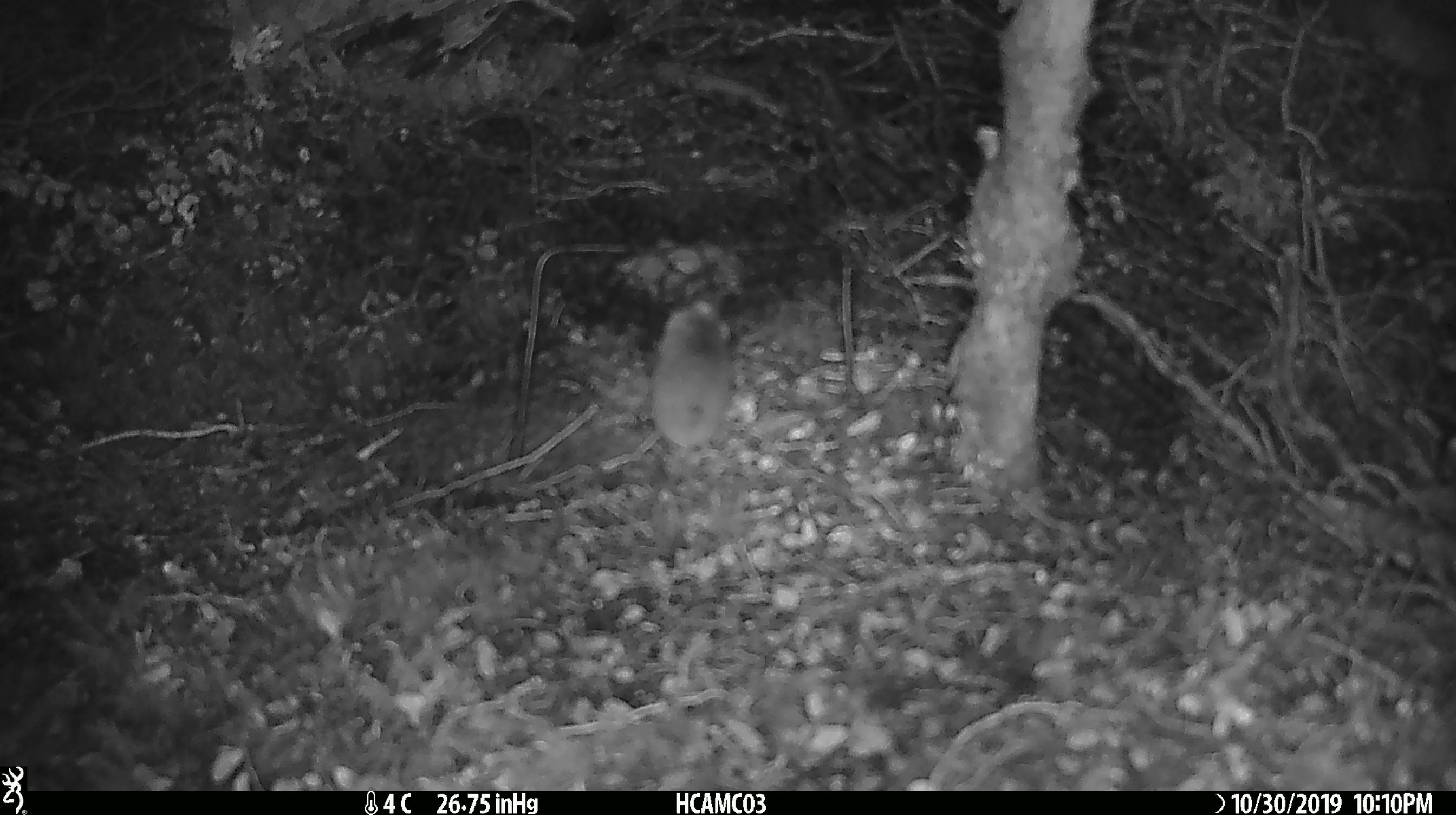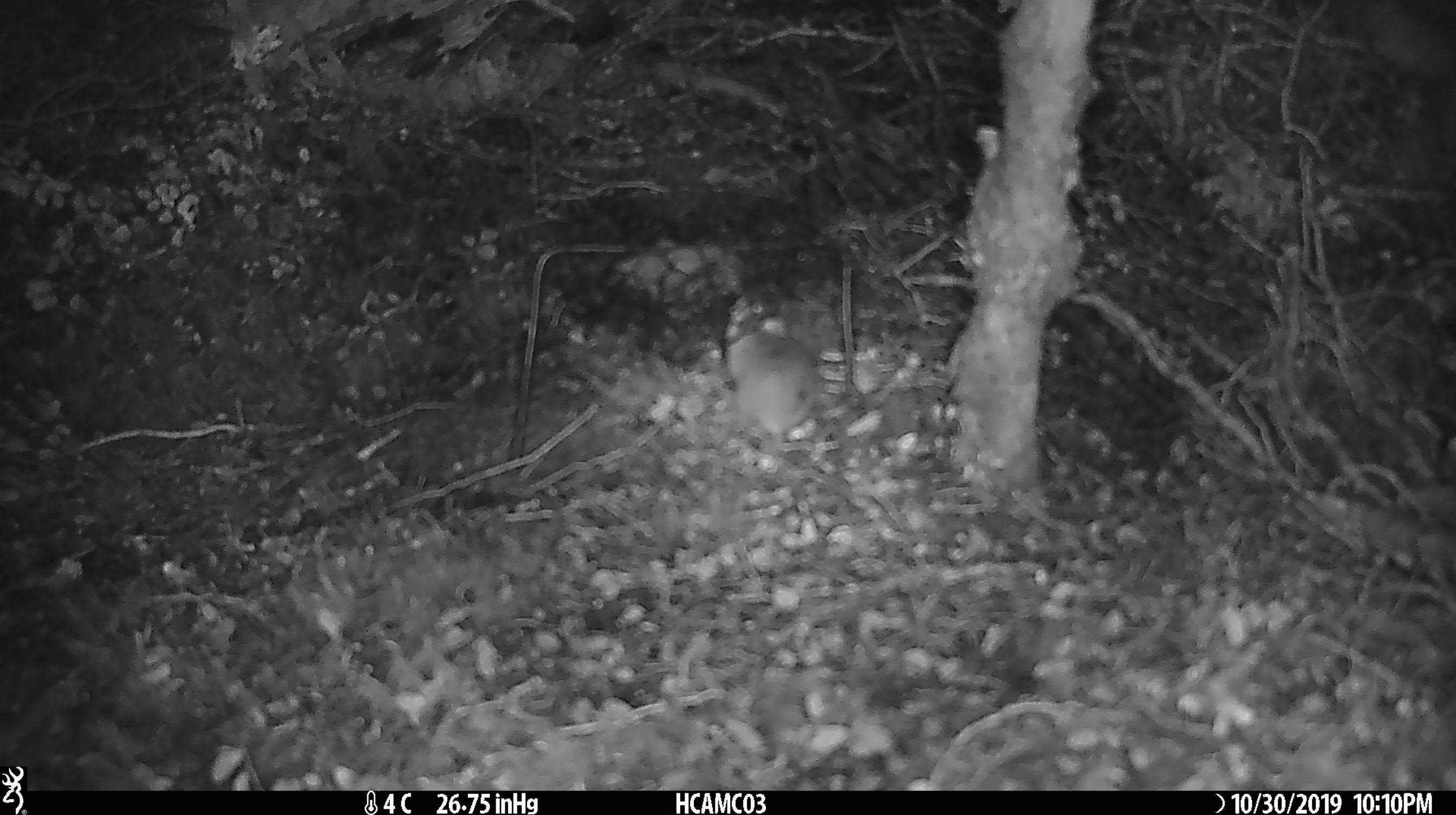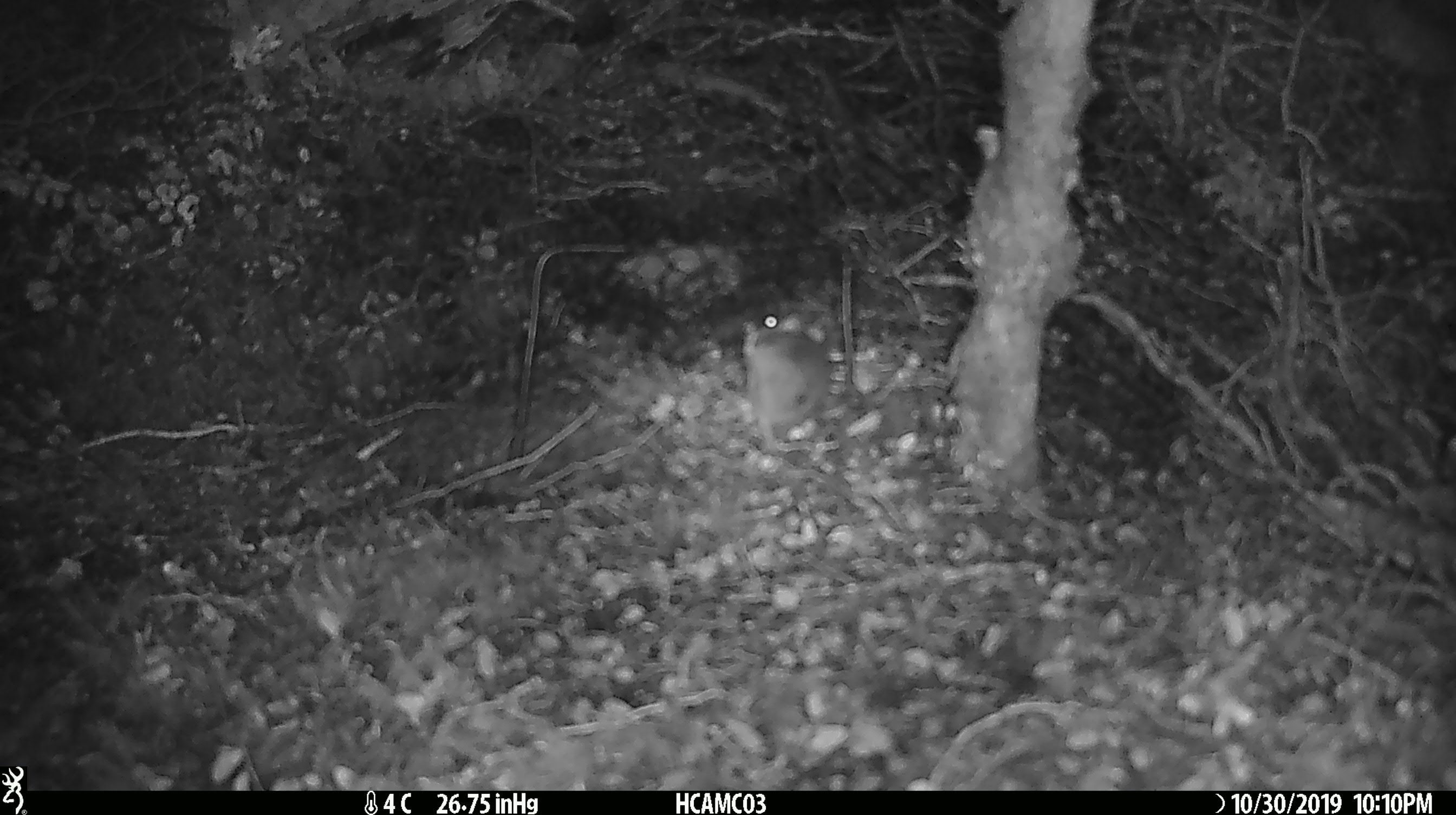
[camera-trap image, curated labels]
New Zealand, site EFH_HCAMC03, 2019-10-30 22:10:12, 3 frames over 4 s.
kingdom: Animalia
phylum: Chordata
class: Mammalia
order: Rodentia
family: Muridae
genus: Mus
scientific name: Mus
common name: mouse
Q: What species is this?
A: Mouse (Mus).